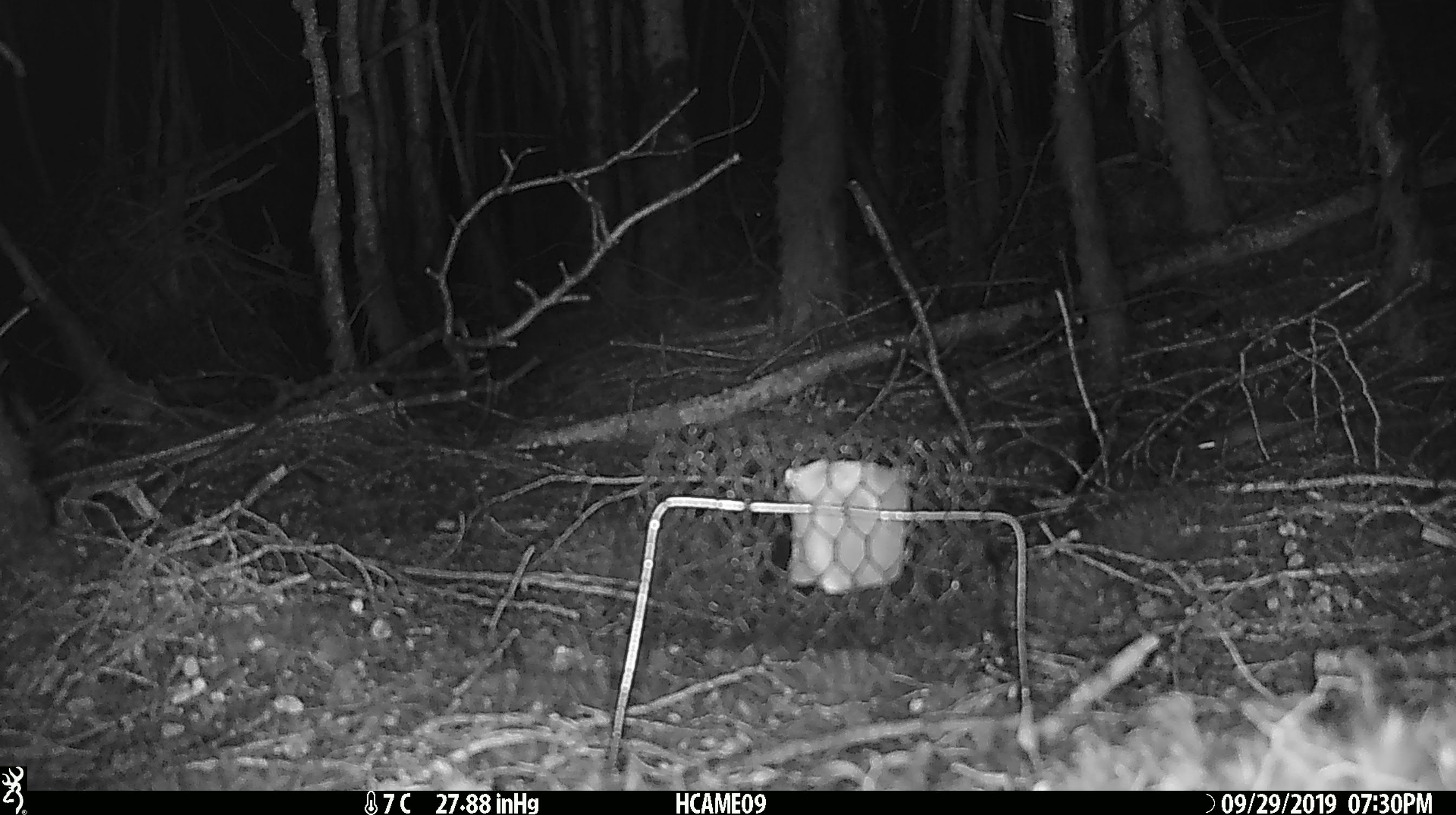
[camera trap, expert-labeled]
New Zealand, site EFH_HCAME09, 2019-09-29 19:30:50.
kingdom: Animalia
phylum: Chordata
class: Mammalia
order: Rodentia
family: Muridae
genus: Mus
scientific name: Mus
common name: mouse